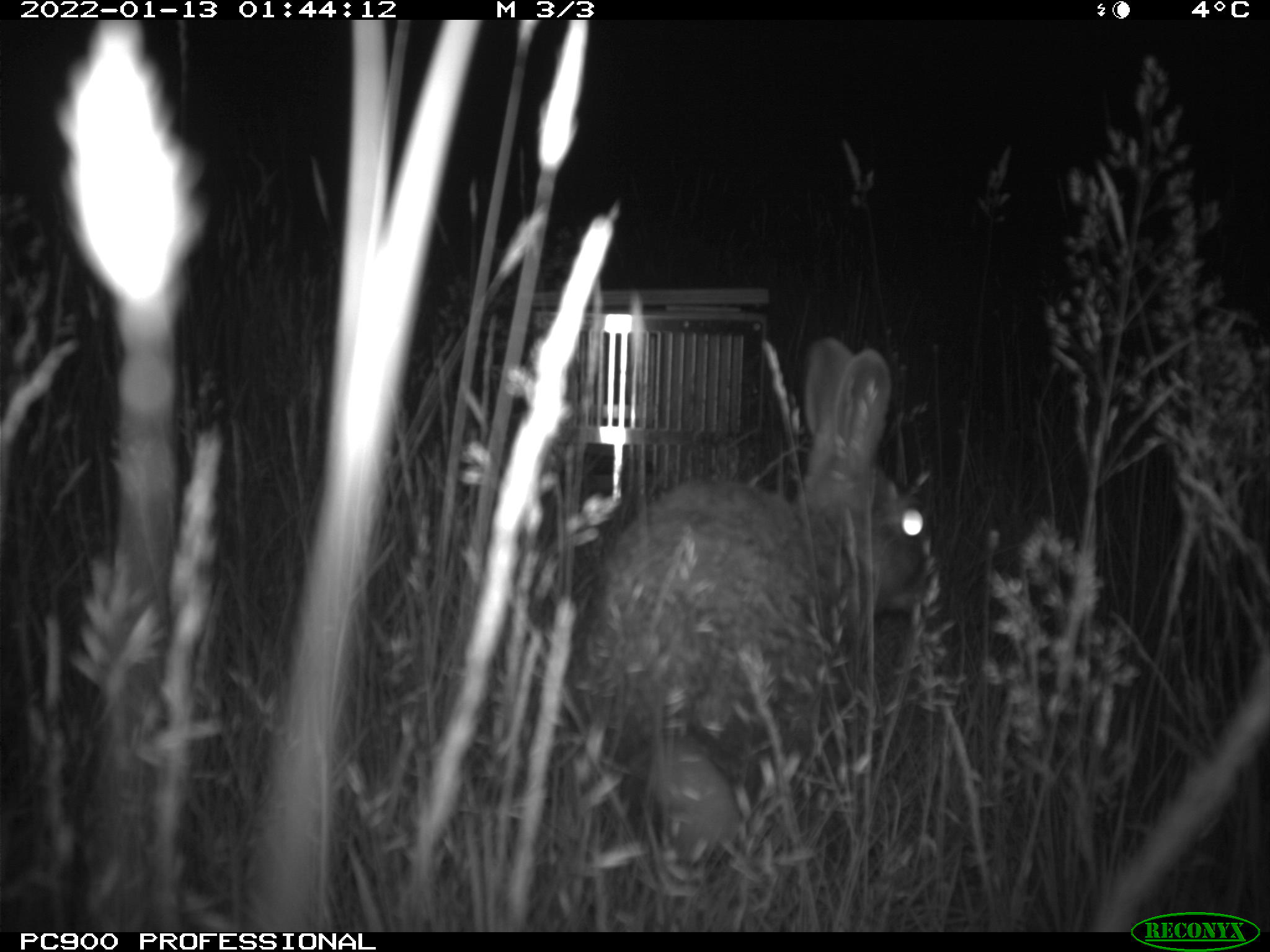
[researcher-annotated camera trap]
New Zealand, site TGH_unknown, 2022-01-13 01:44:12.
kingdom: Animalia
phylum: Chordata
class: Mammalia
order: Lagomorpha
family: Leporidae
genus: Oryctolagus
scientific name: Oryctolagus cuniculus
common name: european rabbit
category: rabbit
Rabbit (european rabbit) (Oryctolagus cuniculus).